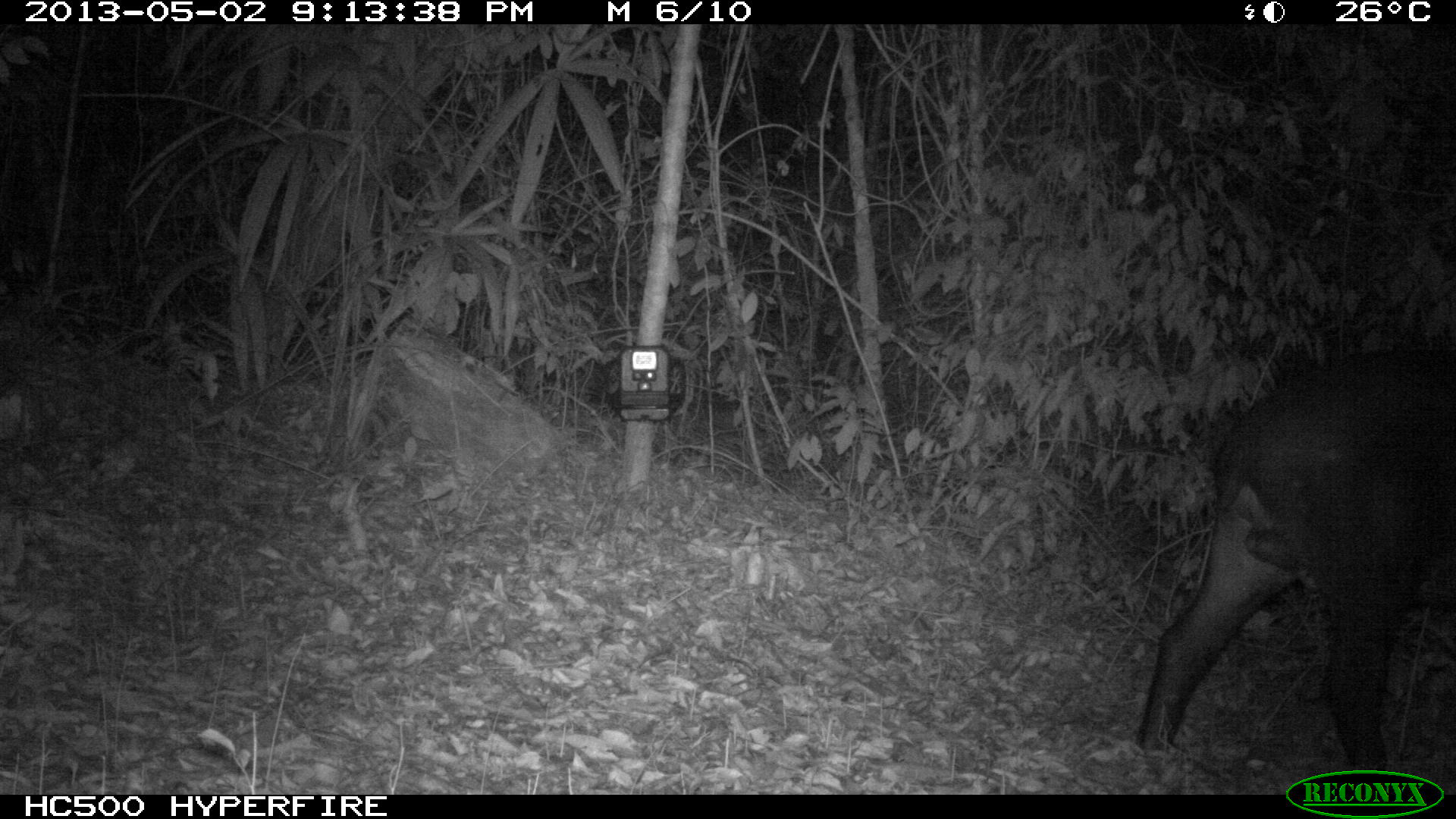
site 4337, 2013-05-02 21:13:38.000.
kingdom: Animalia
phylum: Chordata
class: Mammalia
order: Perissodactyla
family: Tapiridae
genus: Tapirus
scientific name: Tapirus bairdii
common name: baird's tapir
Tapirus bairdii (baird's tapir), count 1, sex male.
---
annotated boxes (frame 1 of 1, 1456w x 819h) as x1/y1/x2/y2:
tapirus bairdii: 1138/348/1456/790